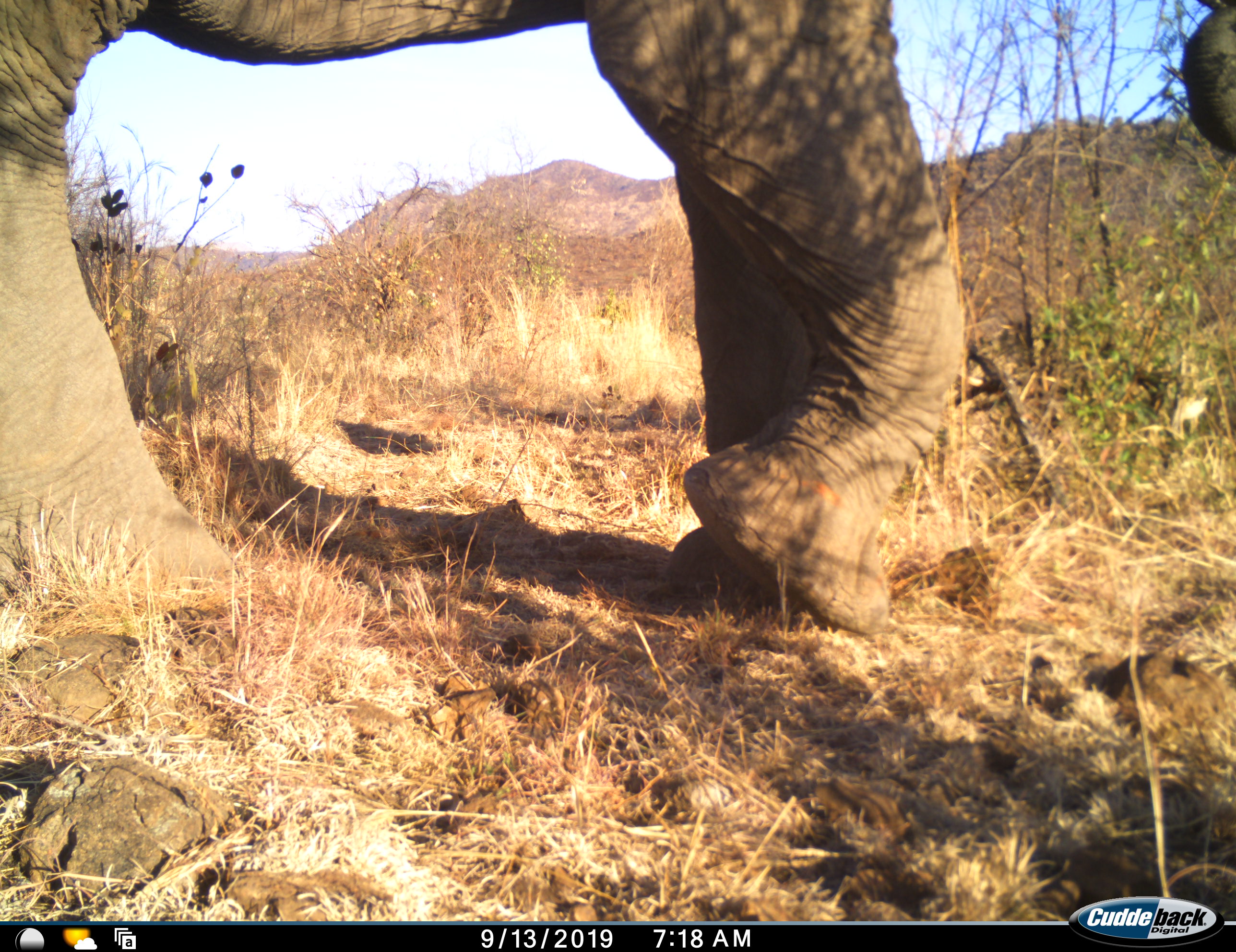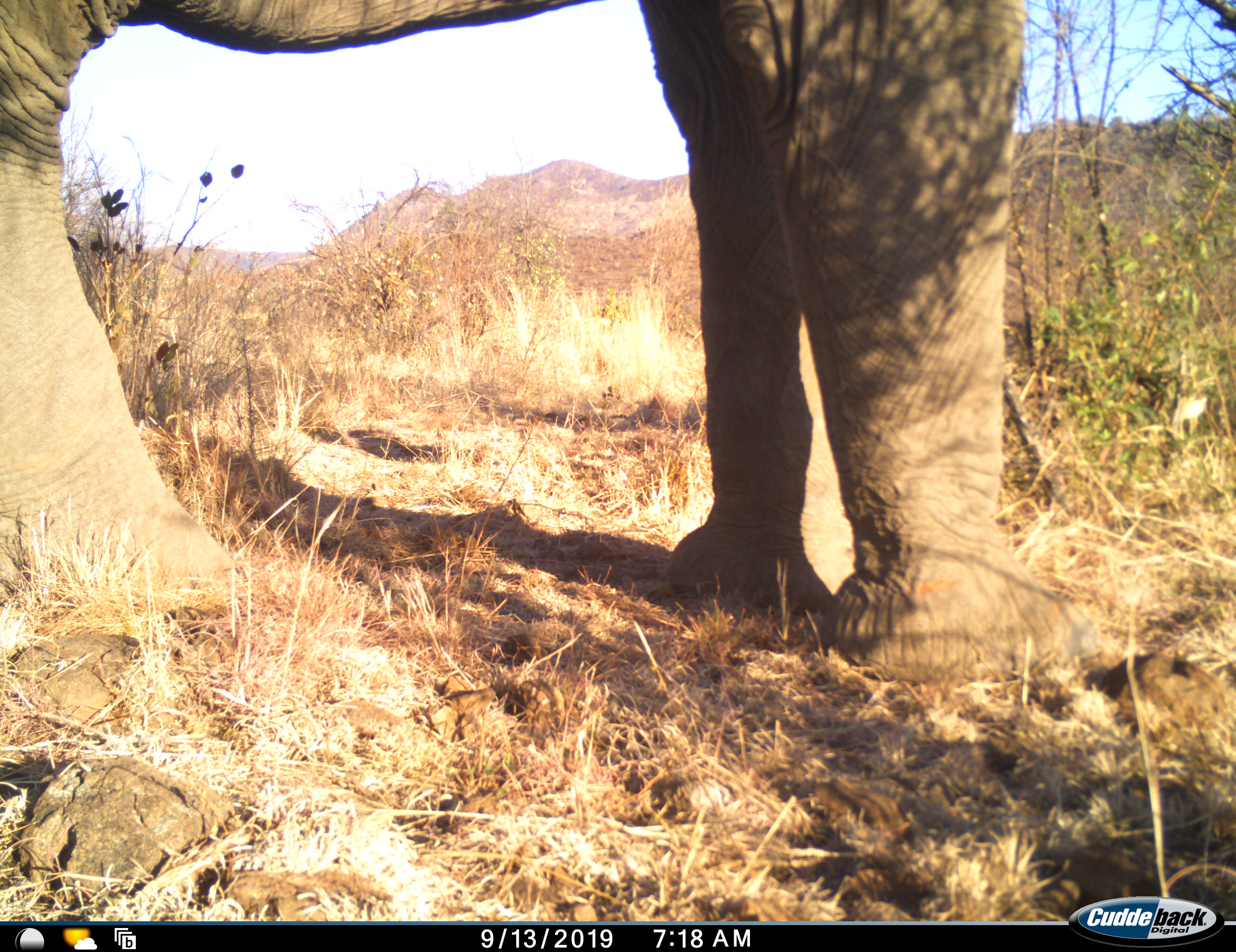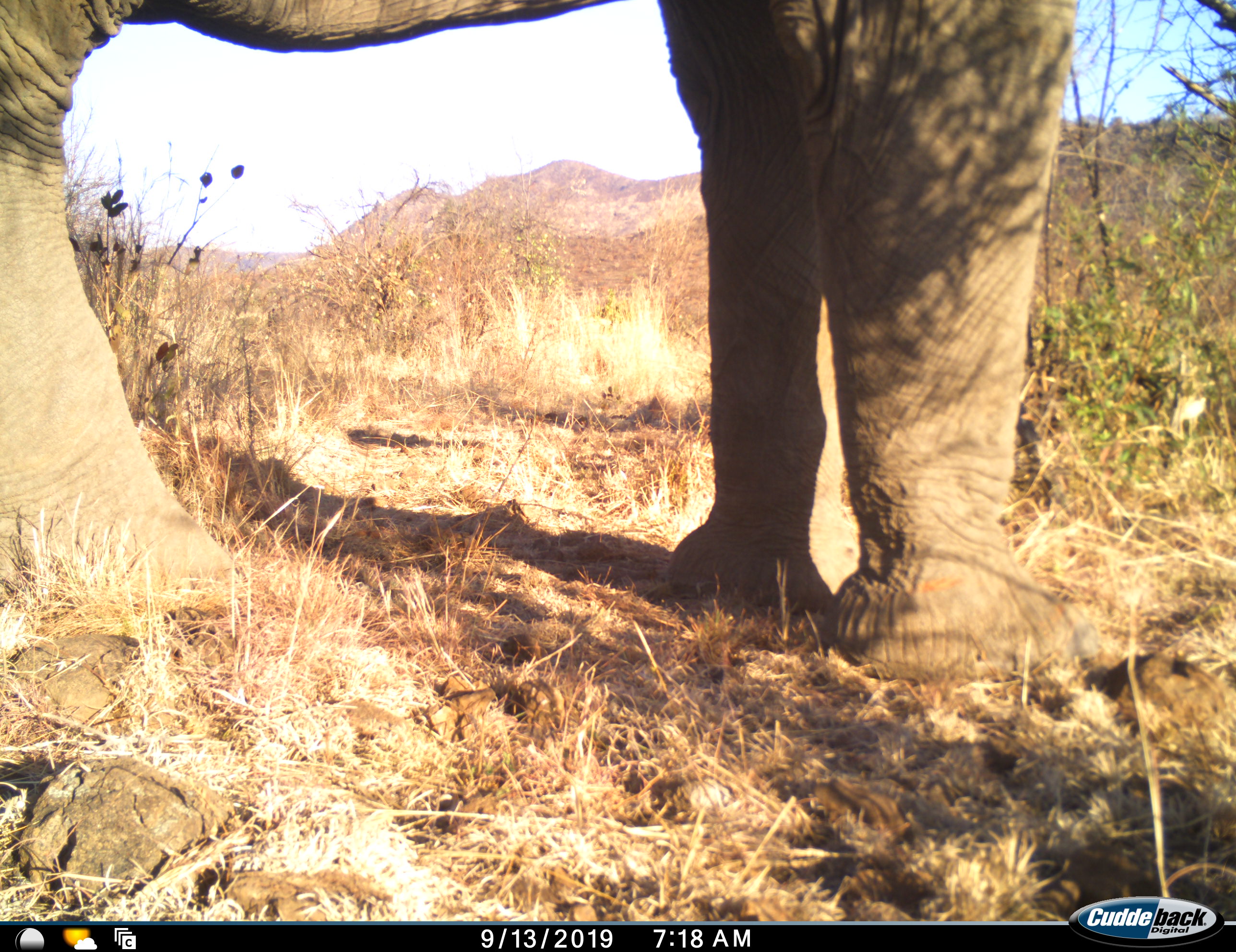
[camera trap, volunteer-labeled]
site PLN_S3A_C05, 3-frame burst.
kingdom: Animalia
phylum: Chordata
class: Mammalia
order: Proboscidea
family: Elephantidae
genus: Loxodonta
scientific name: Loxodonta africana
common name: african bush elephant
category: elephant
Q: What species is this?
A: Elephant (african bush elephant) (Loxodonta africana).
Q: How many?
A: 1.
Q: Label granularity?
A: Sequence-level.